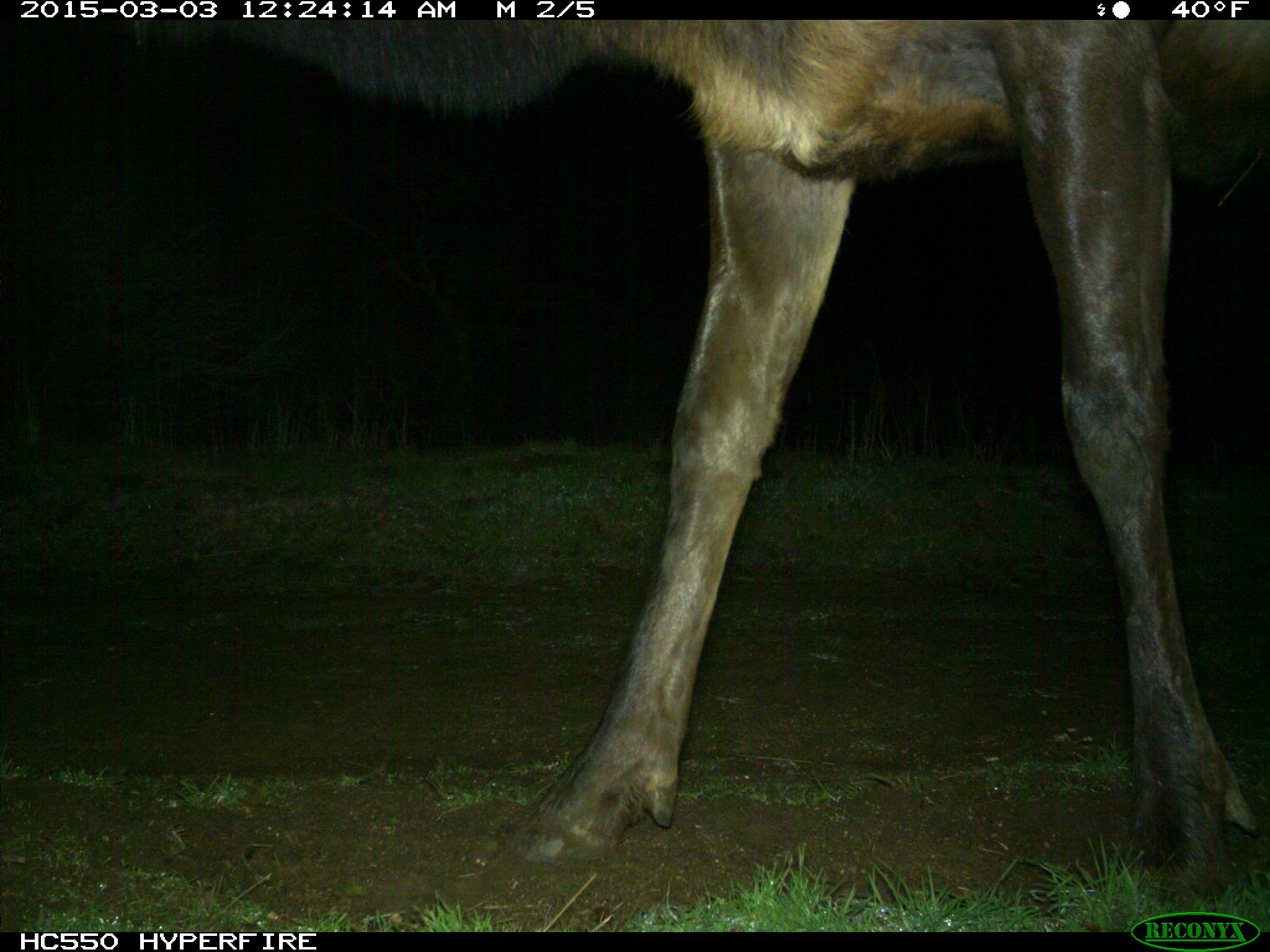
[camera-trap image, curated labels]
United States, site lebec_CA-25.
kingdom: Animalia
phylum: Chordata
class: Mammalia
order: Artiodactyla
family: Cervidae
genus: Cervus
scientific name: Cervus canadensis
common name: elk